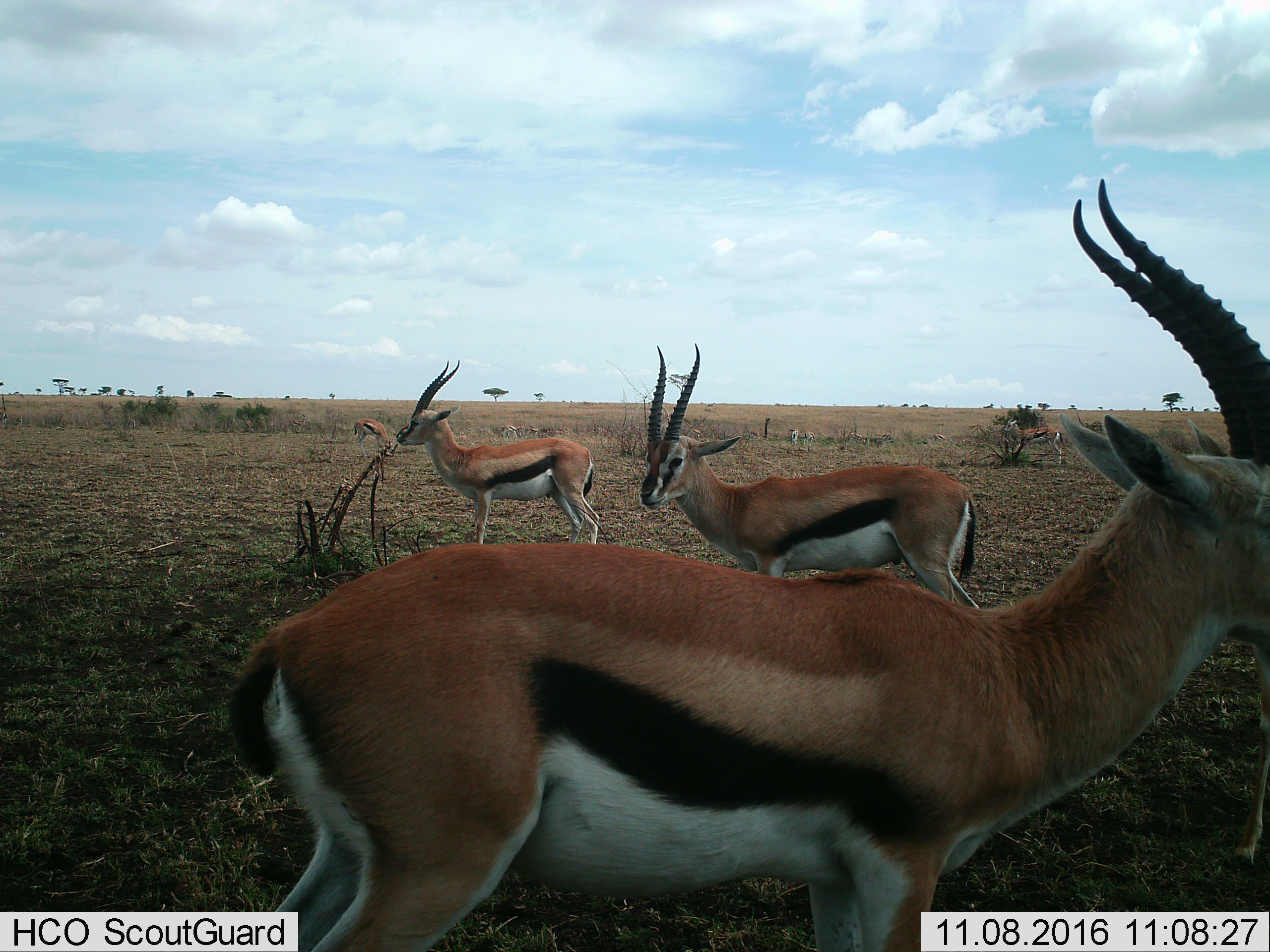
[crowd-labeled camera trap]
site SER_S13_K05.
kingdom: Animalia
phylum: Chordata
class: Mammalia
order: Artiodactyla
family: Bovidae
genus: Eudorcas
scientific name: Eudorcas thomsonii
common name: thomson's gazelle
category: gazellethomsons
Gazellethomsons (thomson's gazelle) (Eudorcas thomsonii), count 6. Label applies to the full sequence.